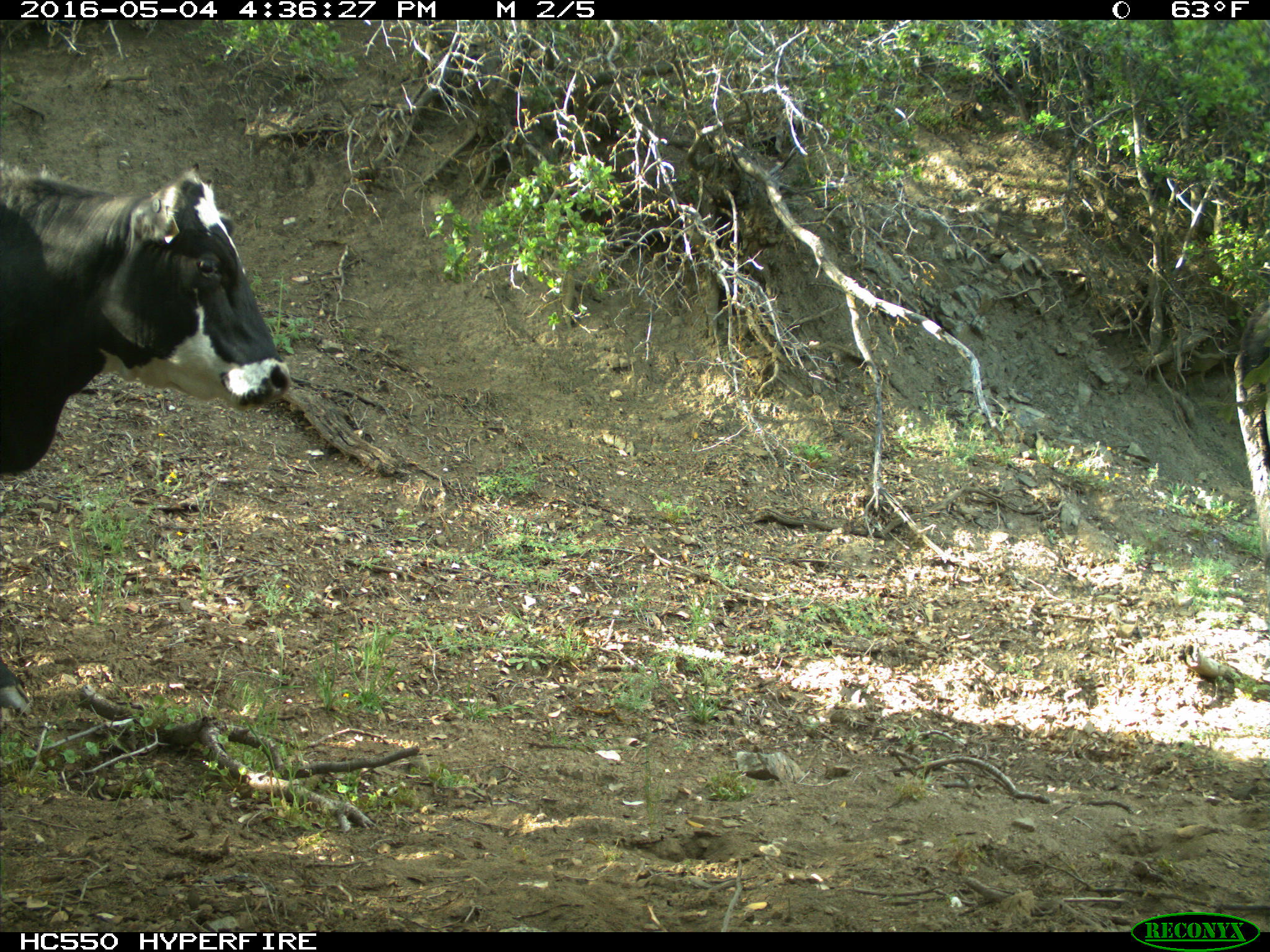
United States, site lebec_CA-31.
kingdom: Animalia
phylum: Chordata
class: Mammalia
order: Artiodactyla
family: Bovidae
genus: Bos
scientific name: Bos taurus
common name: domestic cow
Bos taurus (domestic cow).